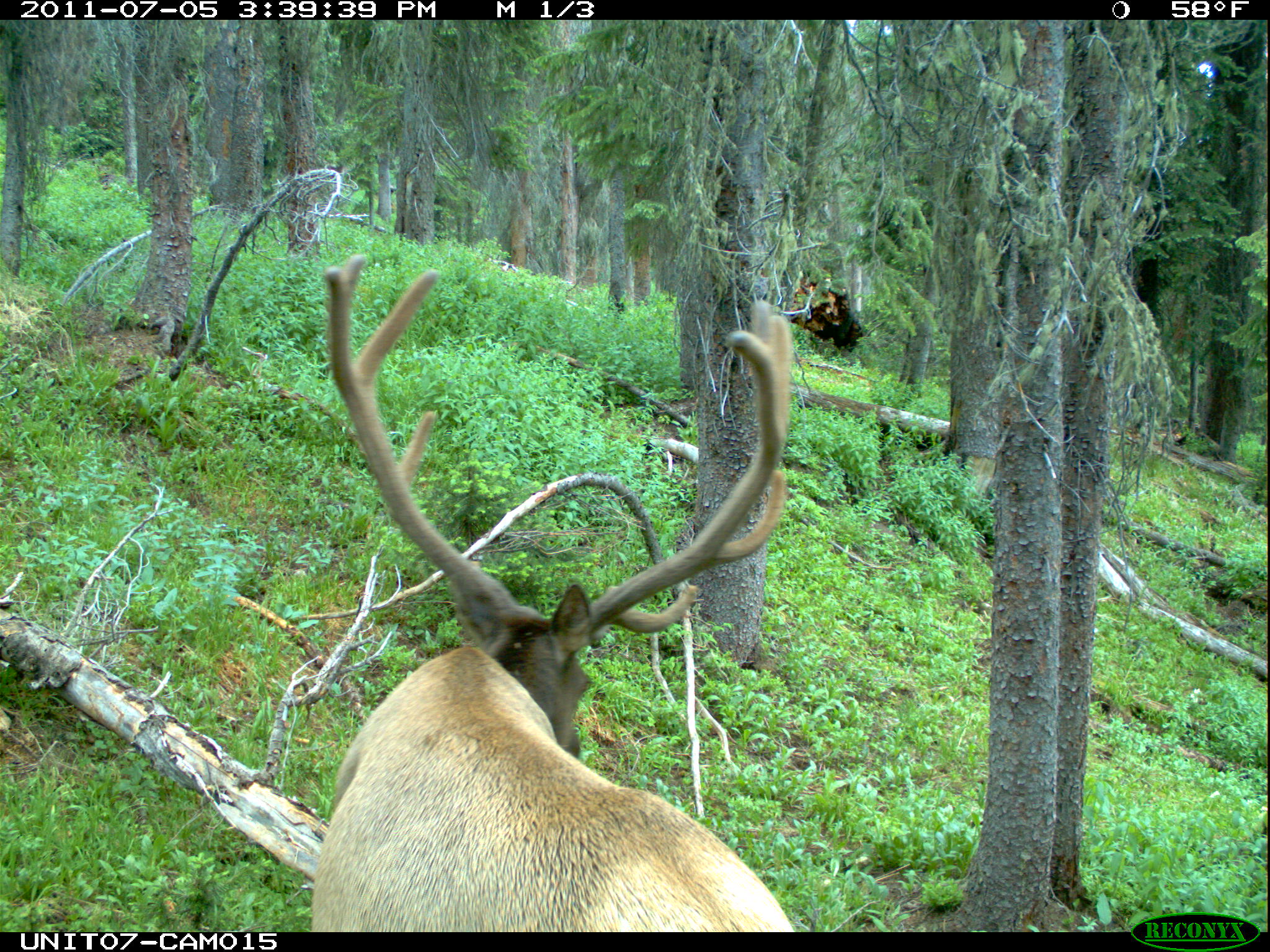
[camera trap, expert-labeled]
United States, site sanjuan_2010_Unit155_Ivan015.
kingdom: Animalia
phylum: Chordata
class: Mammalia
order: Artiodactyla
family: Cervidae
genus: Cervus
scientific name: Cervus elaphus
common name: red deer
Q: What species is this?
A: Cervus elaphus (red deer).